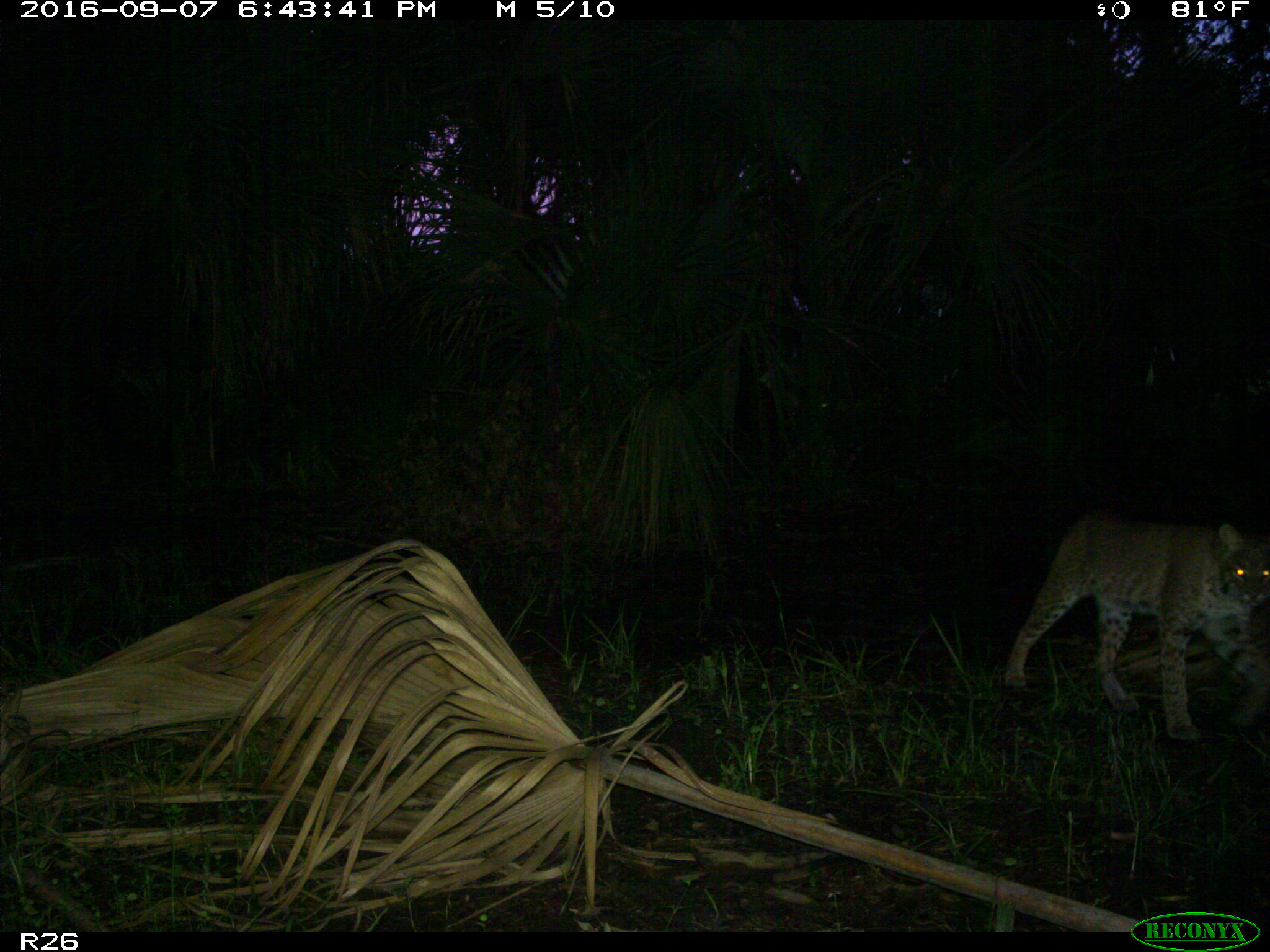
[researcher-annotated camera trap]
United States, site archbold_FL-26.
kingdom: Animalia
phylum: Chordata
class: Mammalia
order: Carnivora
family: Felidae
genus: Lynx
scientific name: Lynx rufus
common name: bobcat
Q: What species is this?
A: Lynx rufus (bobcat).